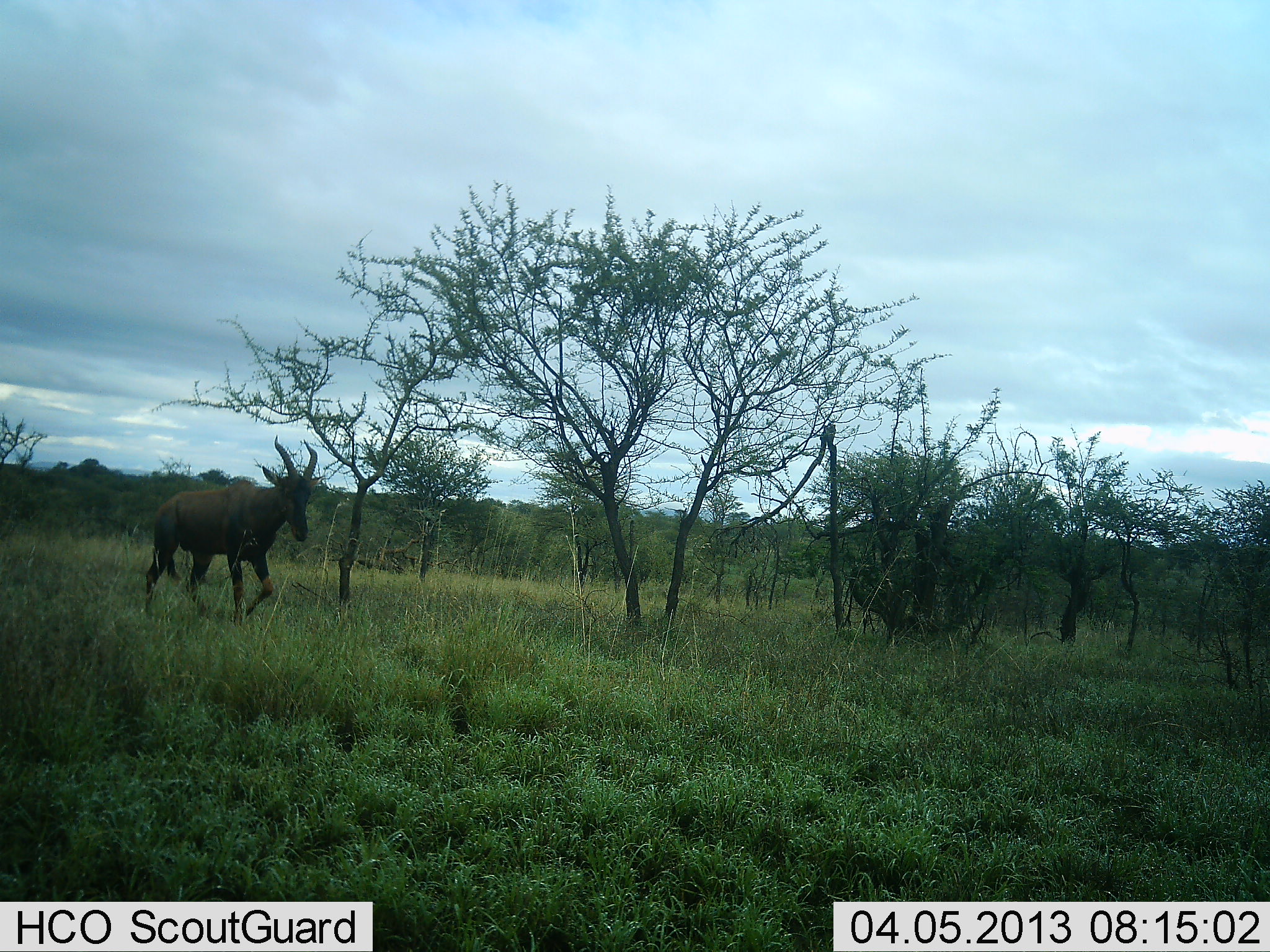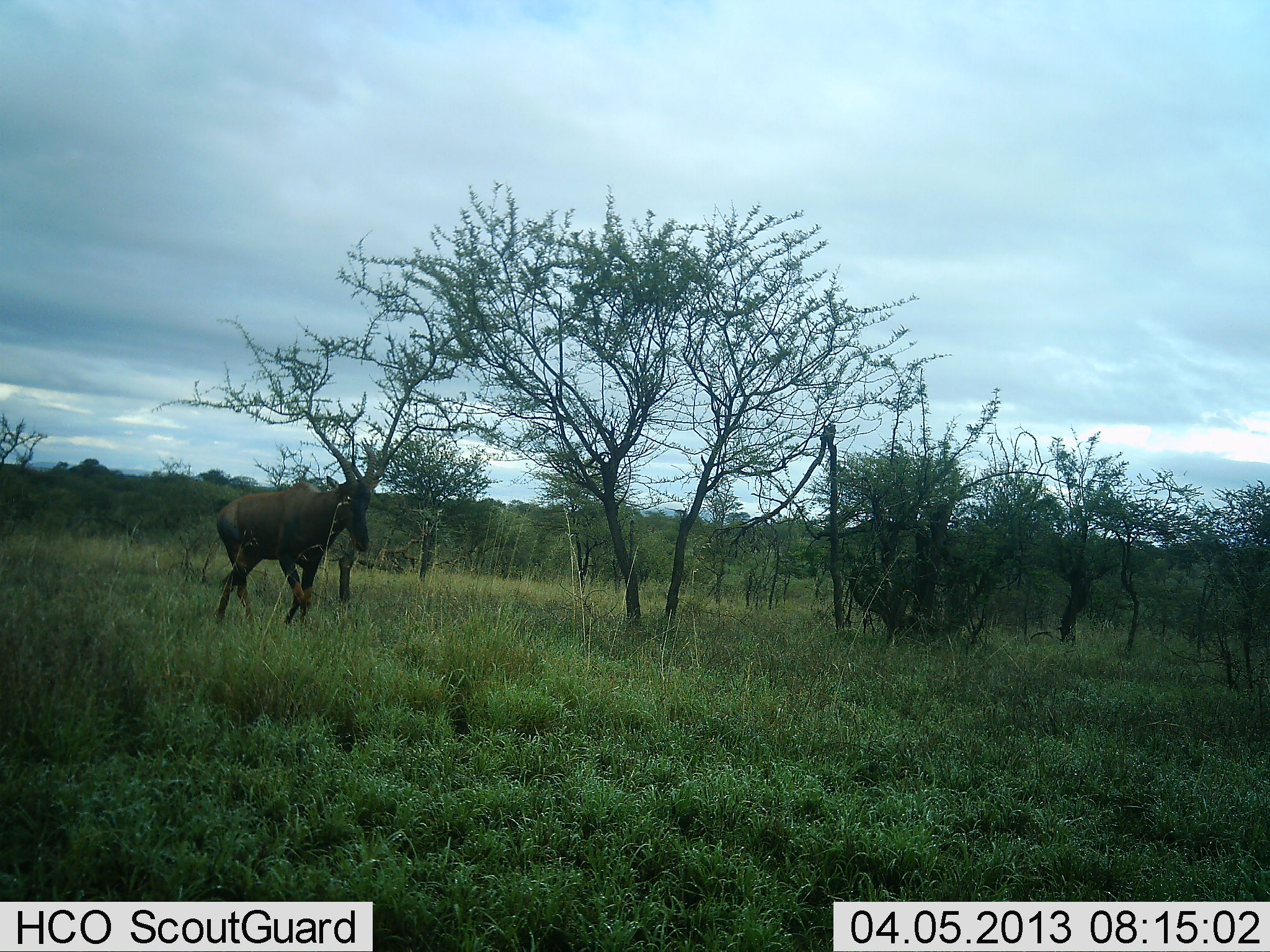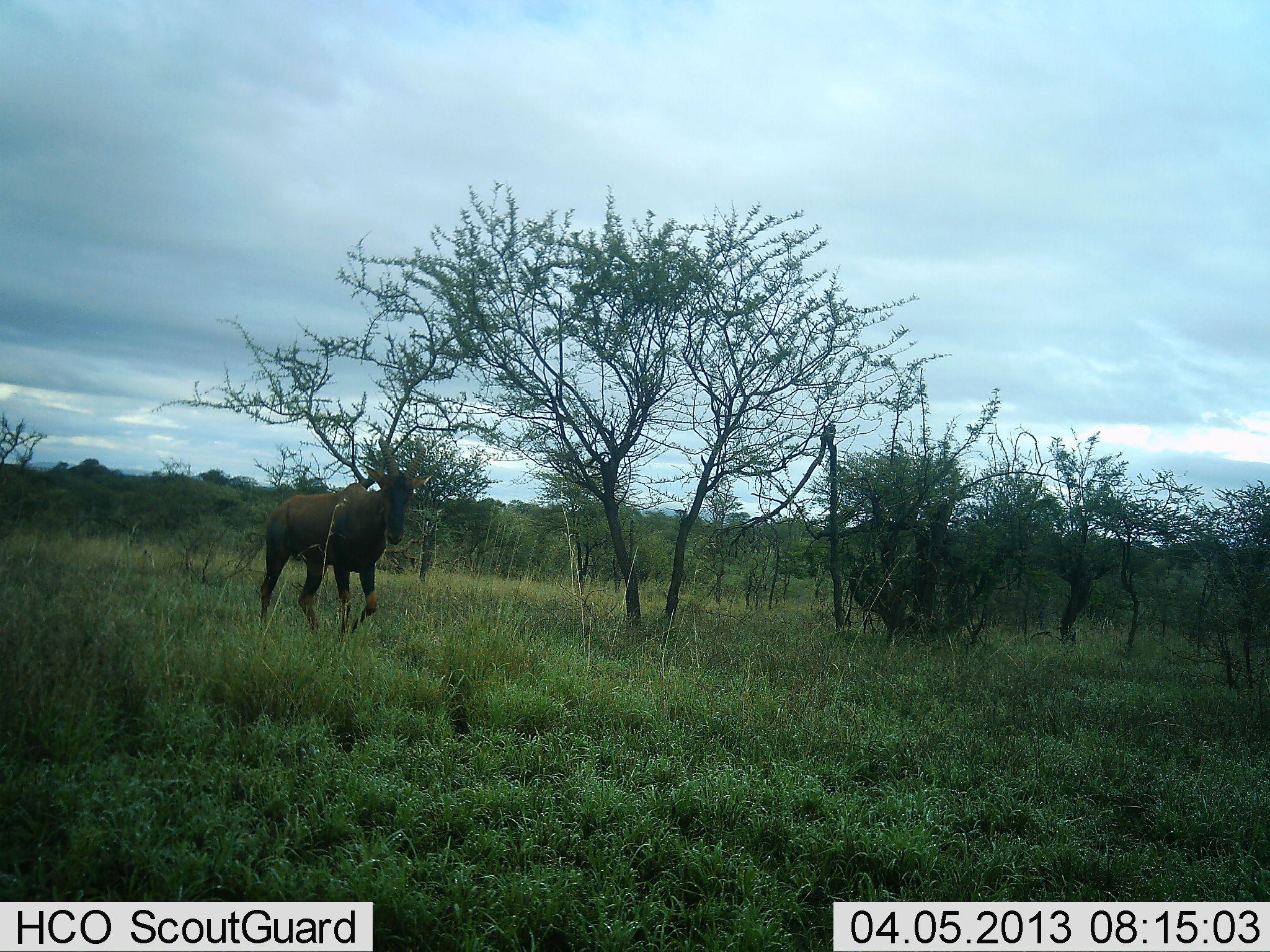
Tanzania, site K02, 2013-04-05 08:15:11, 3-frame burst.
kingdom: Animalia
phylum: Chordata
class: Mammalia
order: Artiodactyla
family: Bovidae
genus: Damaliscus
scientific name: Damaliscus lunatus jimela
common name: topi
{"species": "topi (Damaliscus lunatus jimela)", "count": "1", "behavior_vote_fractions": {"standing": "0%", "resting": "0%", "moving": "100%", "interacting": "0%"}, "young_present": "0%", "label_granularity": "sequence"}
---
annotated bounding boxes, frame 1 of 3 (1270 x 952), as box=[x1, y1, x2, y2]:
animal: box=[140, 433, 319, 624]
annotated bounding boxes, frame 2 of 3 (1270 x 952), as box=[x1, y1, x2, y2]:
animal: box=[214, 443, 381, 628]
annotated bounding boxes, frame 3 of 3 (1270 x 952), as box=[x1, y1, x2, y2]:
animal: box=[258, 433, 432, 635]